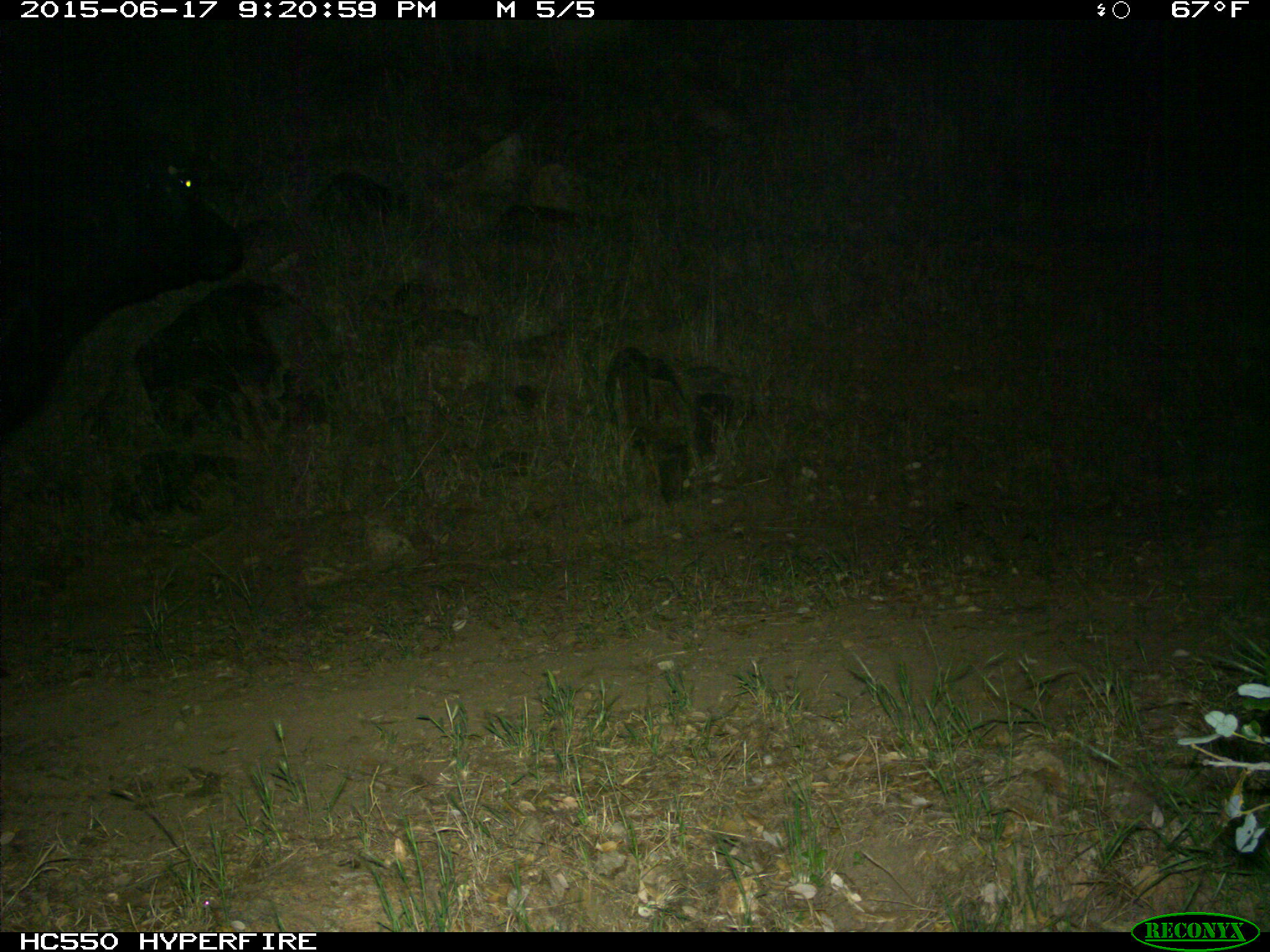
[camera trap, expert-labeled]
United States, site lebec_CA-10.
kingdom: Animalia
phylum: Chordata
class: Mammalia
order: Artiodactyla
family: Bovidae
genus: Bos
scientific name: Bos taurus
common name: domestic cow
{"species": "Bos taurus (domestic cow)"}